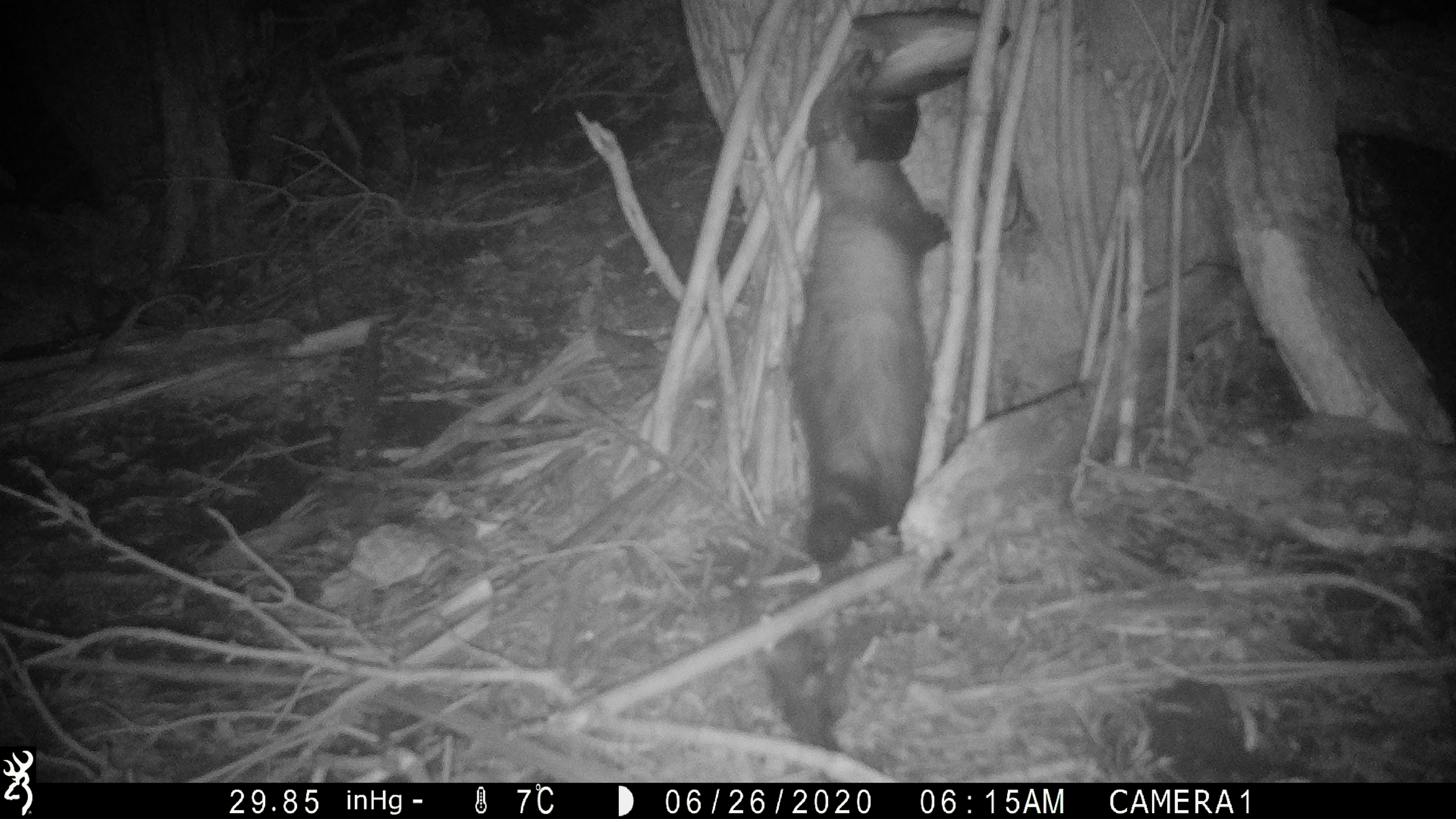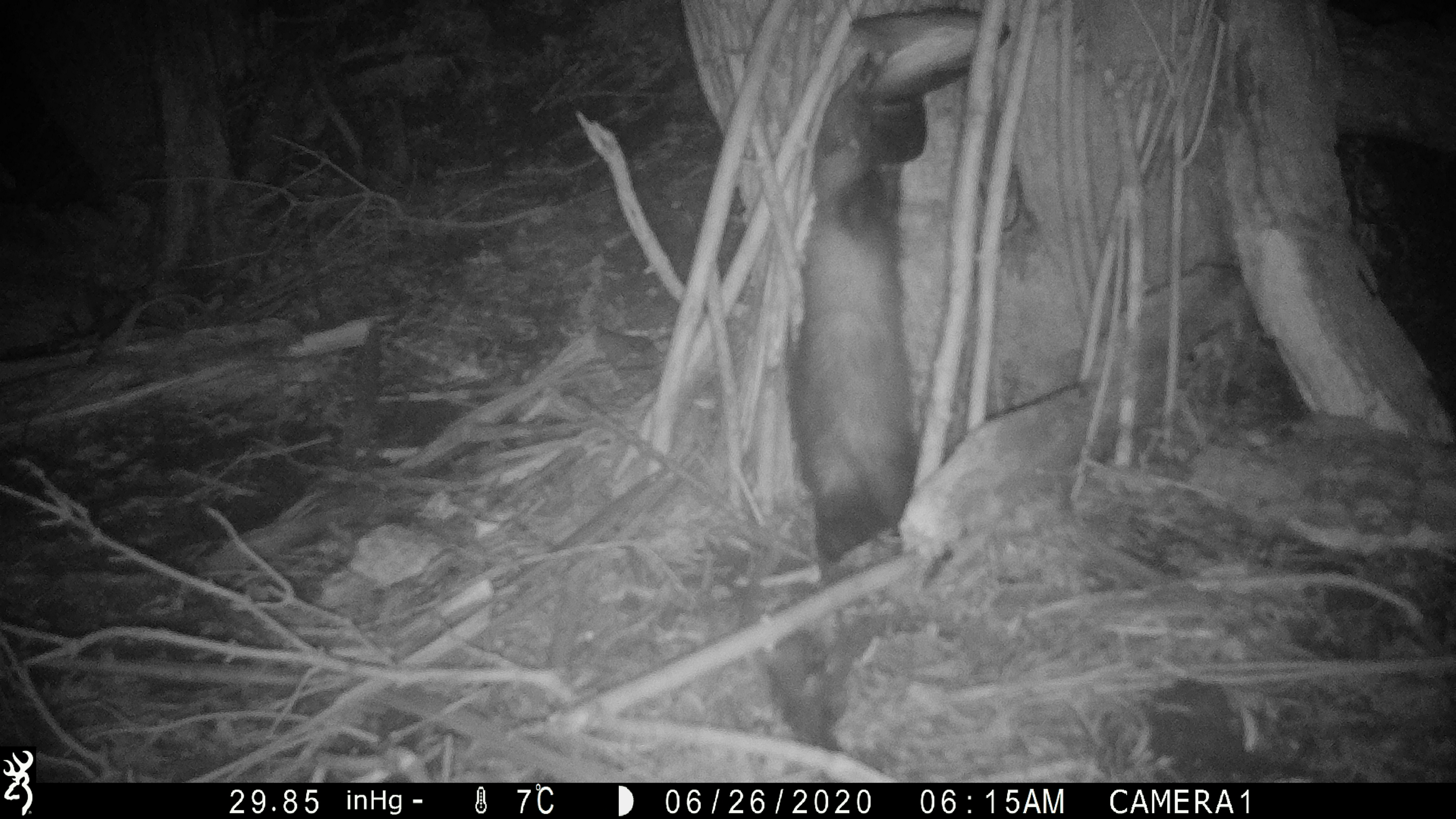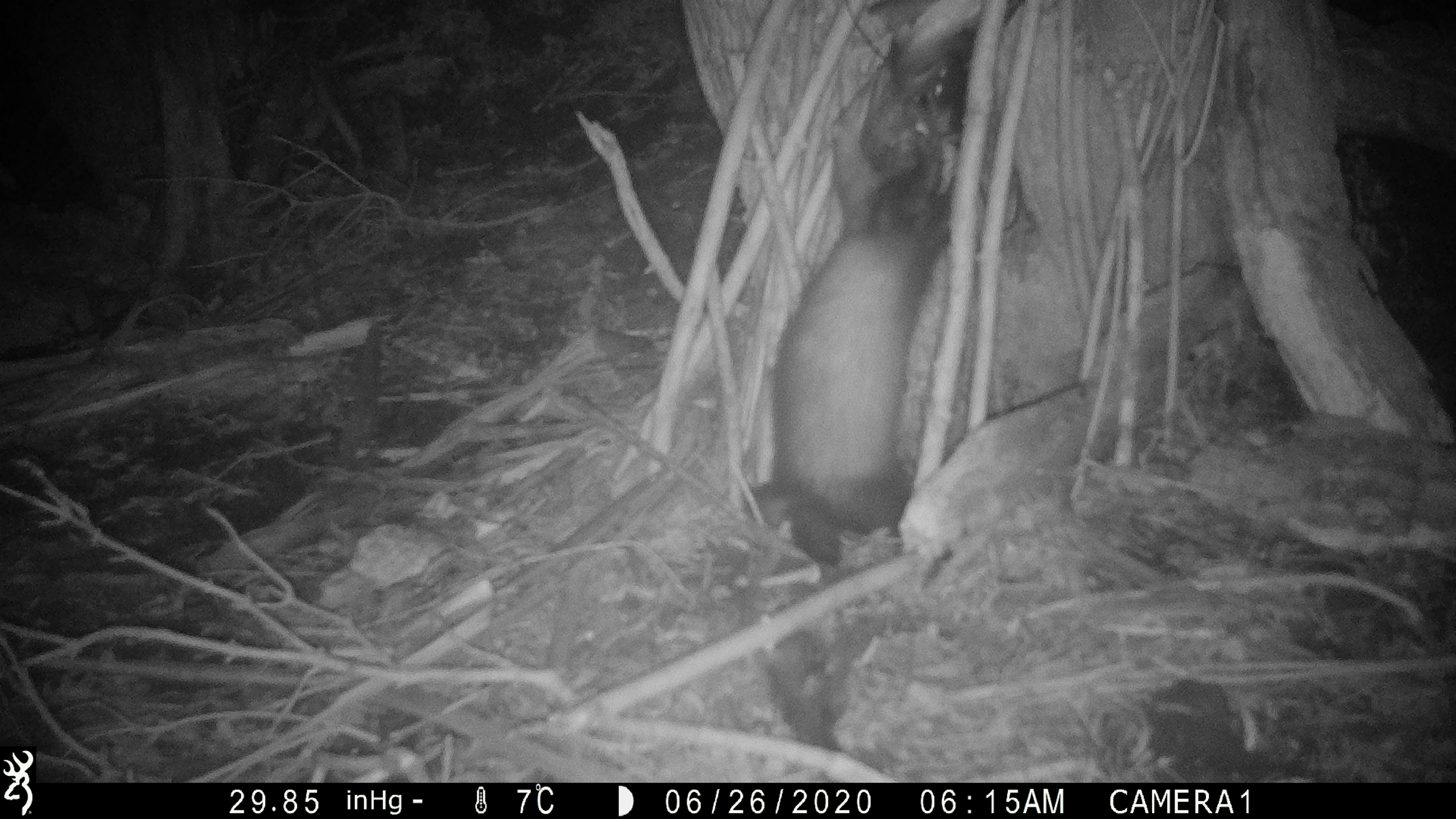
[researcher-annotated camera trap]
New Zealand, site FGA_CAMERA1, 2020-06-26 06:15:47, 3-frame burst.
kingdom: Animalia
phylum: Chordata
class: Mammalia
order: Carnivora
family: Mustelidae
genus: Mustela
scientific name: Mustela furo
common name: ferret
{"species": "ferret (Mustela furo)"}